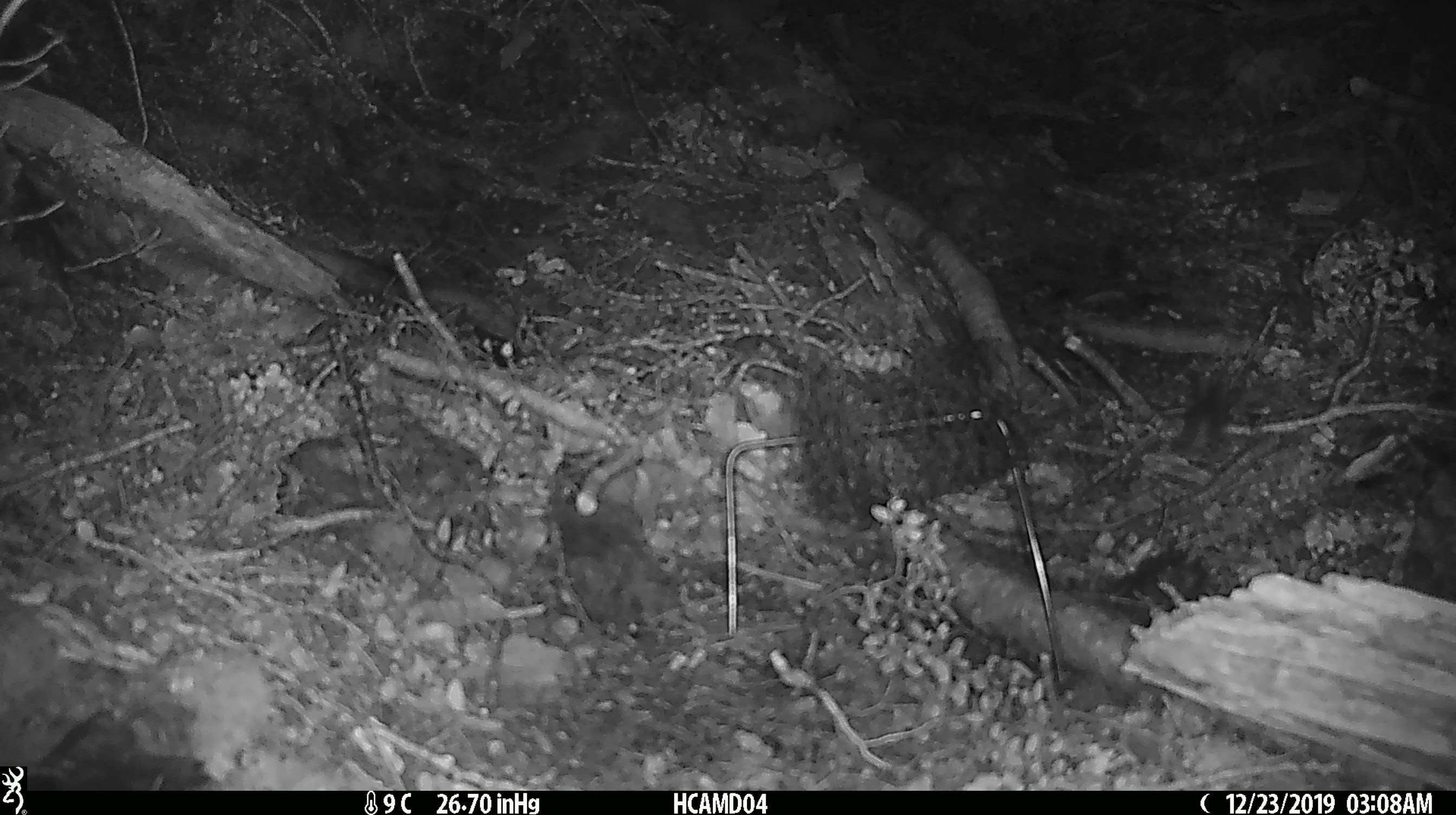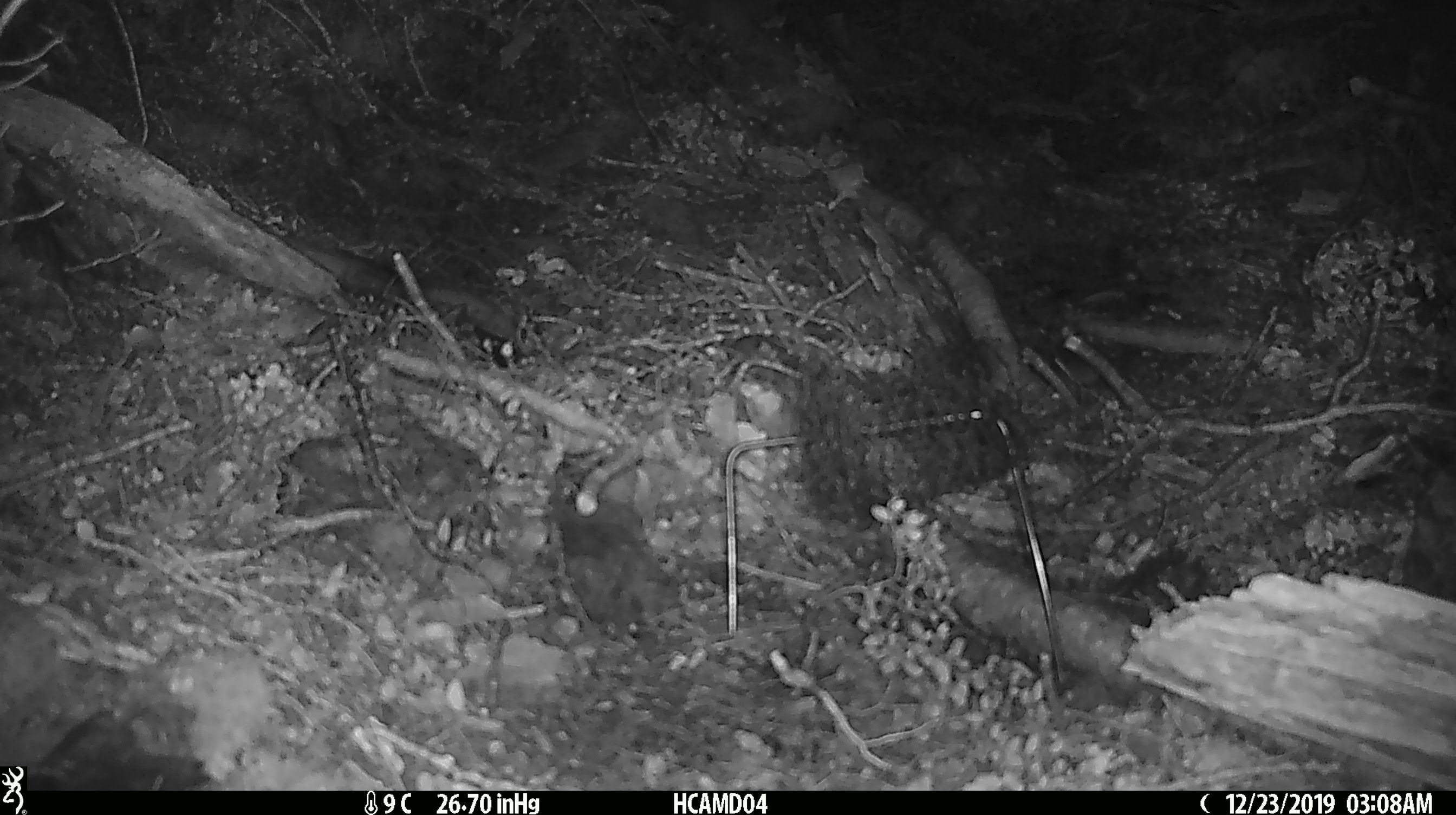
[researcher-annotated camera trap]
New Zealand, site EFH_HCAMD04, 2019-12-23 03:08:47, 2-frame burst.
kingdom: Animalia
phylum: Chordata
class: Mammalia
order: Rodentia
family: Muridae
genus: Mus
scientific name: Mus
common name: mouse